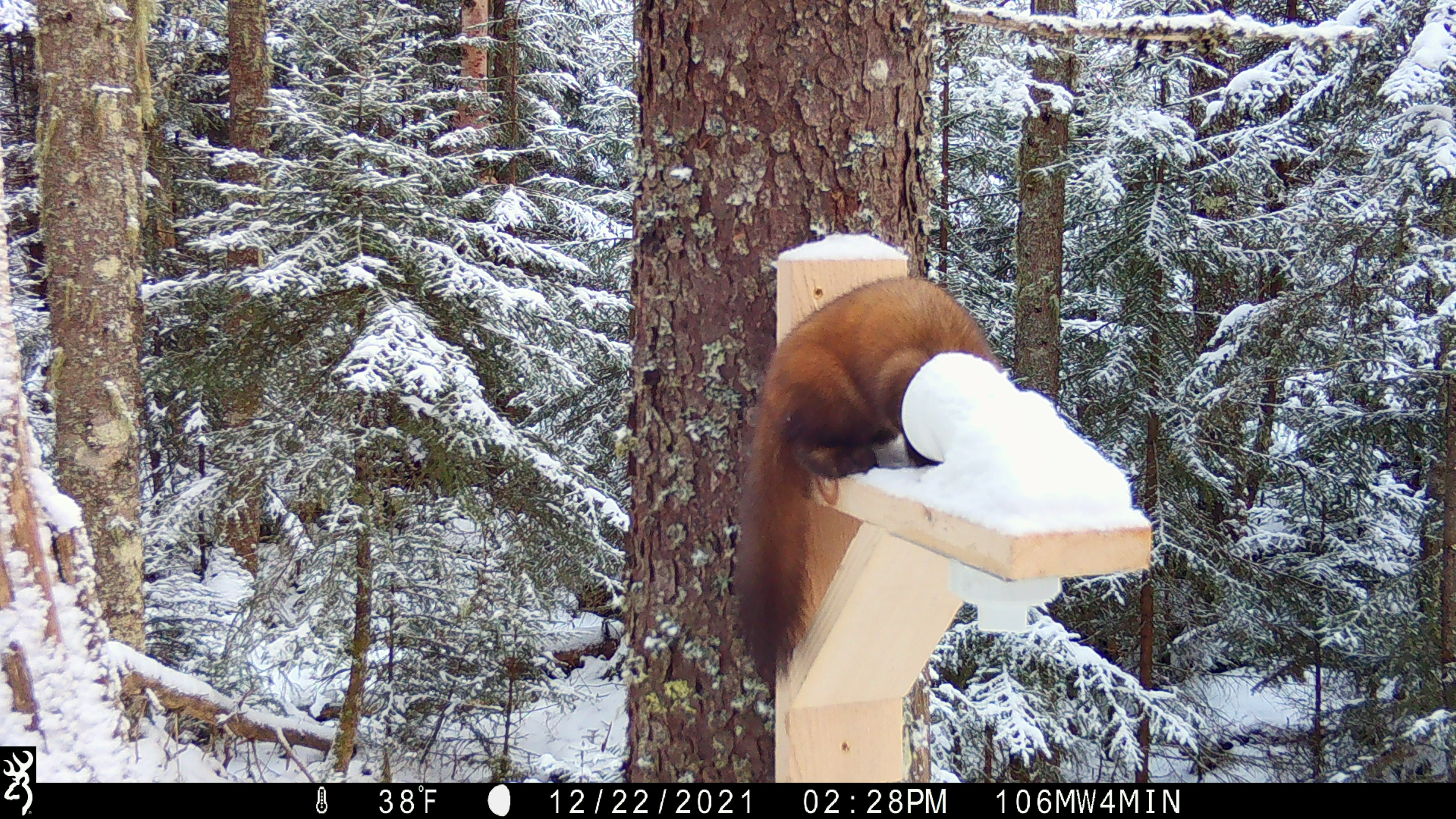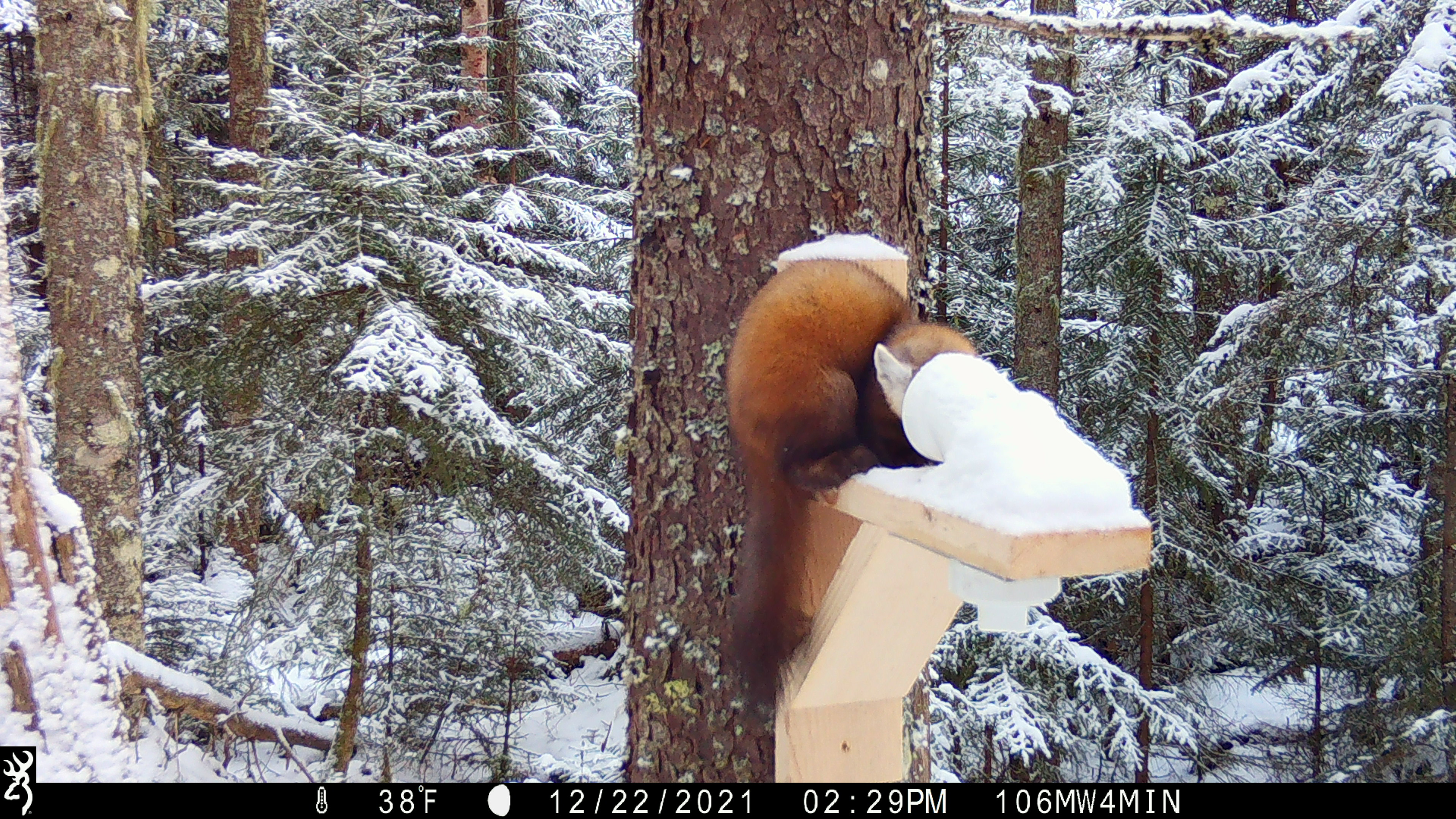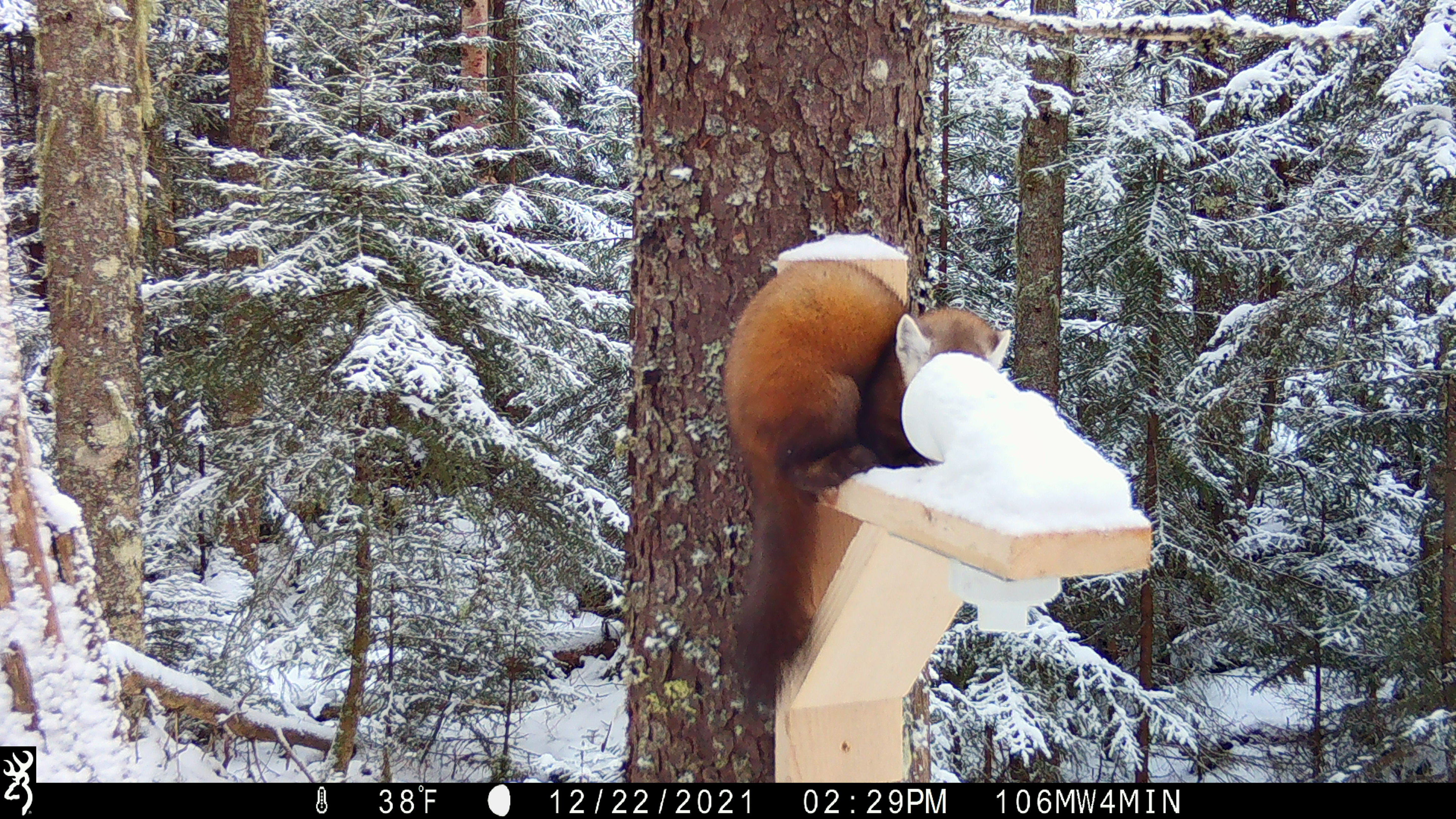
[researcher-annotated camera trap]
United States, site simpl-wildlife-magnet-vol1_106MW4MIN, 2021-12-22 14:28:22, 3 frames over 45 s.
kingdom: Animalia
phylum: Chordata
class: Mammalia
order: Carnivora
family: Mustelidae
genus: Martes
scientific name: Martes americana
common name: american marten